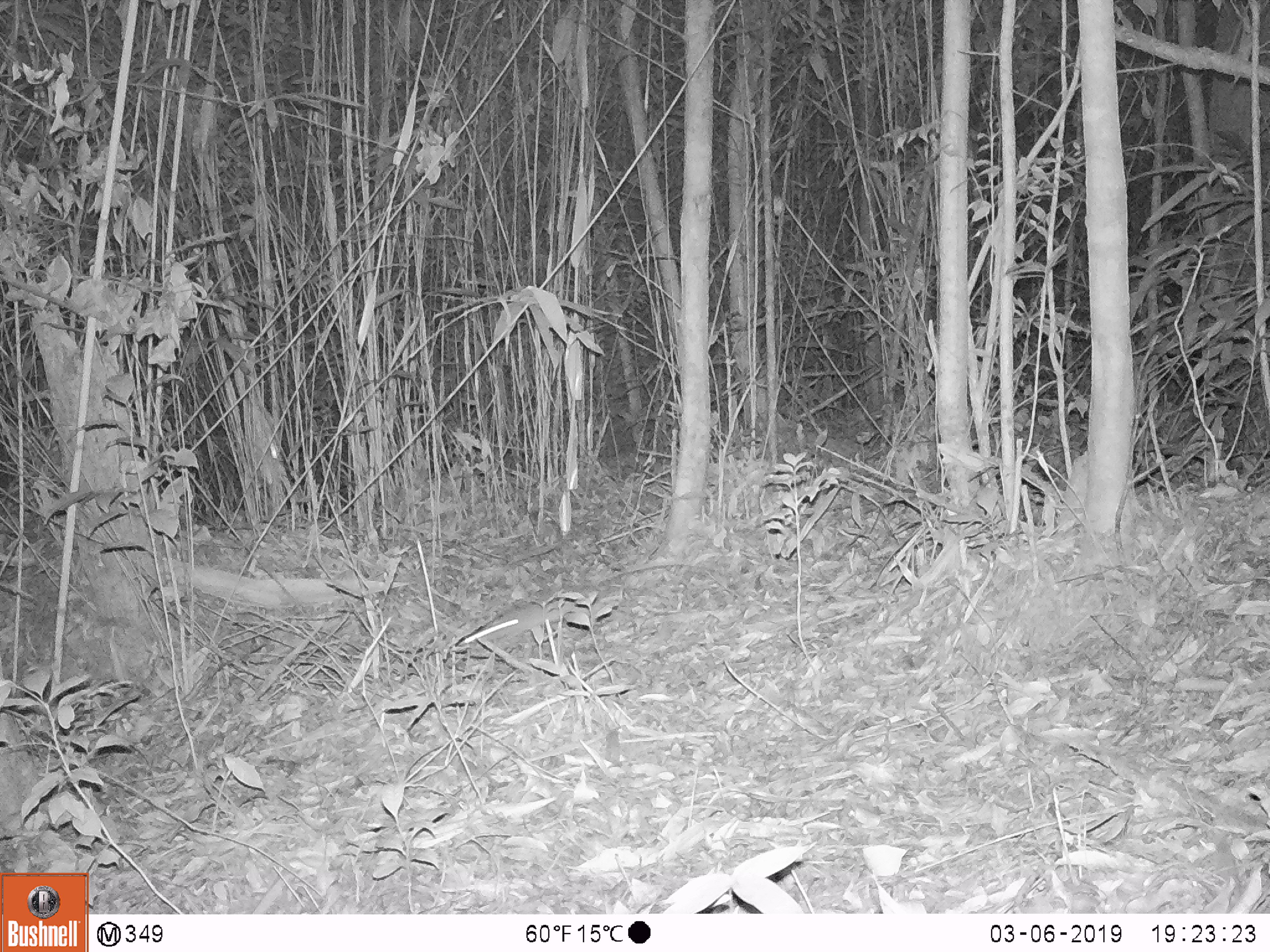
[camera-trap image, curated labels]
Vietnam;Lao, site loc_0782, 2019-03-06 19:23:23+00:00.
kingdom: Animalia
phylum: Chordata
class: Mammalia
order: Rodentia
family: Muridae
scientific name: Muridae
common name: old-world mice and rats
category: unidentified murid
Unidentified murid (old-world mice and rats) (Muridae). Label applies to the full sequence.